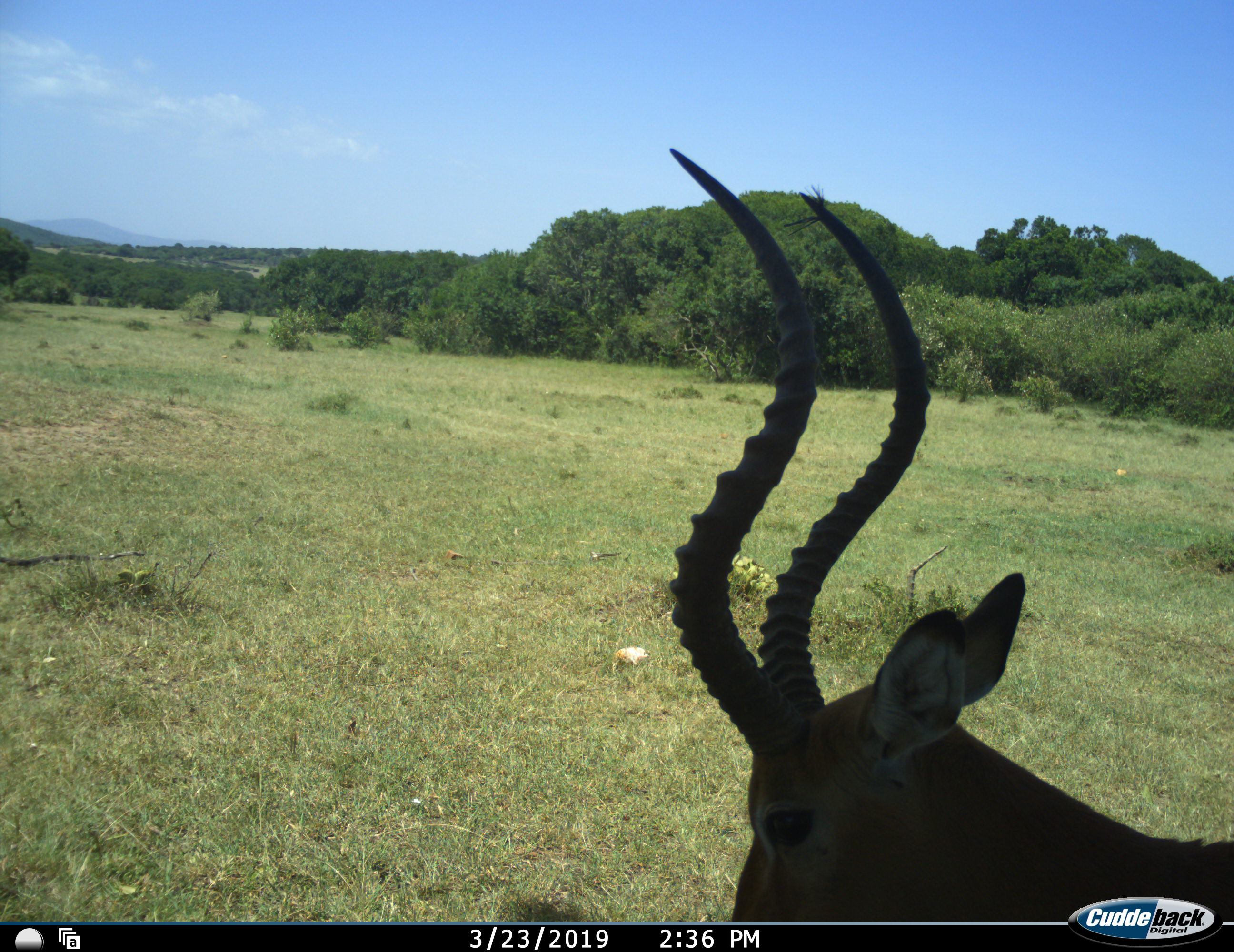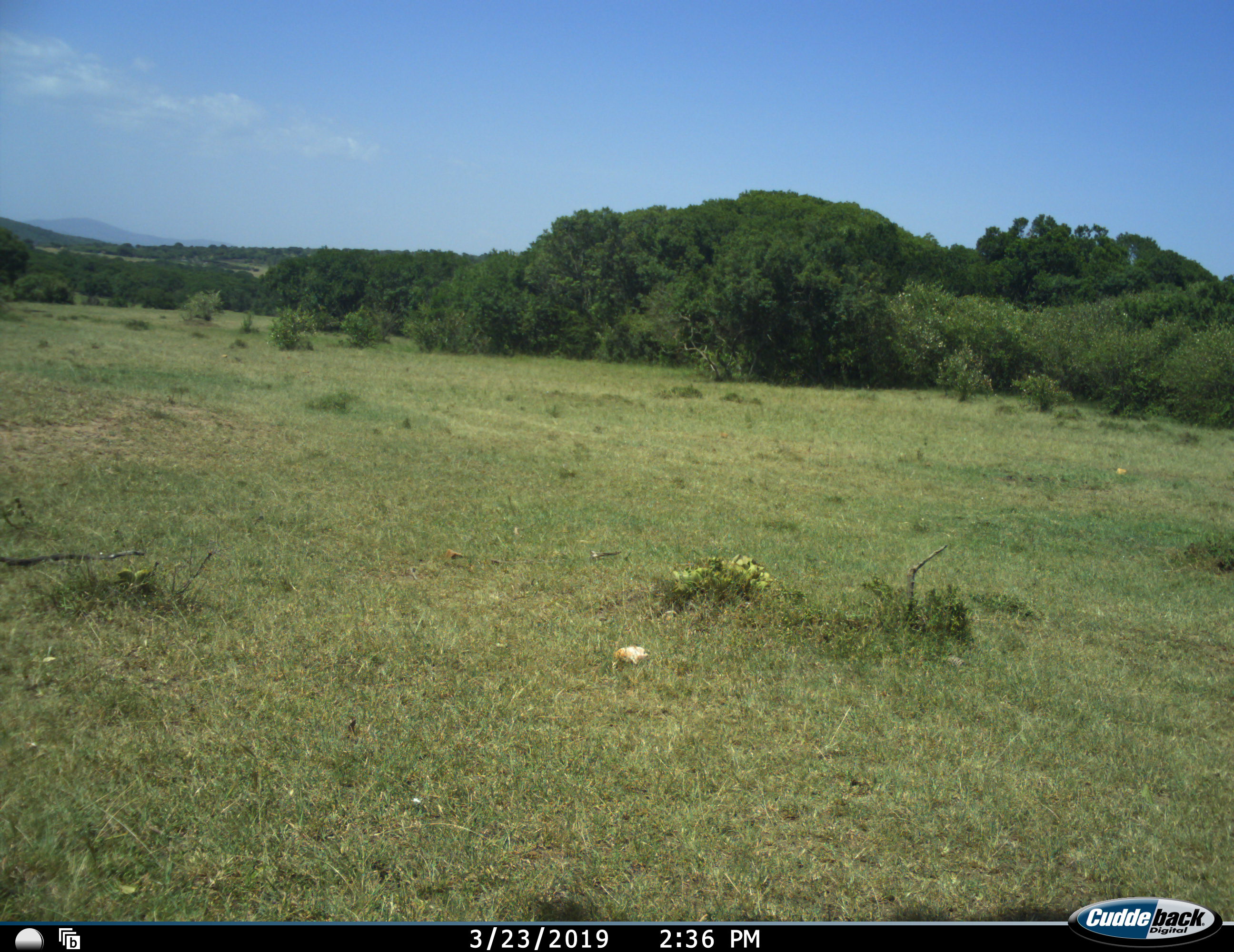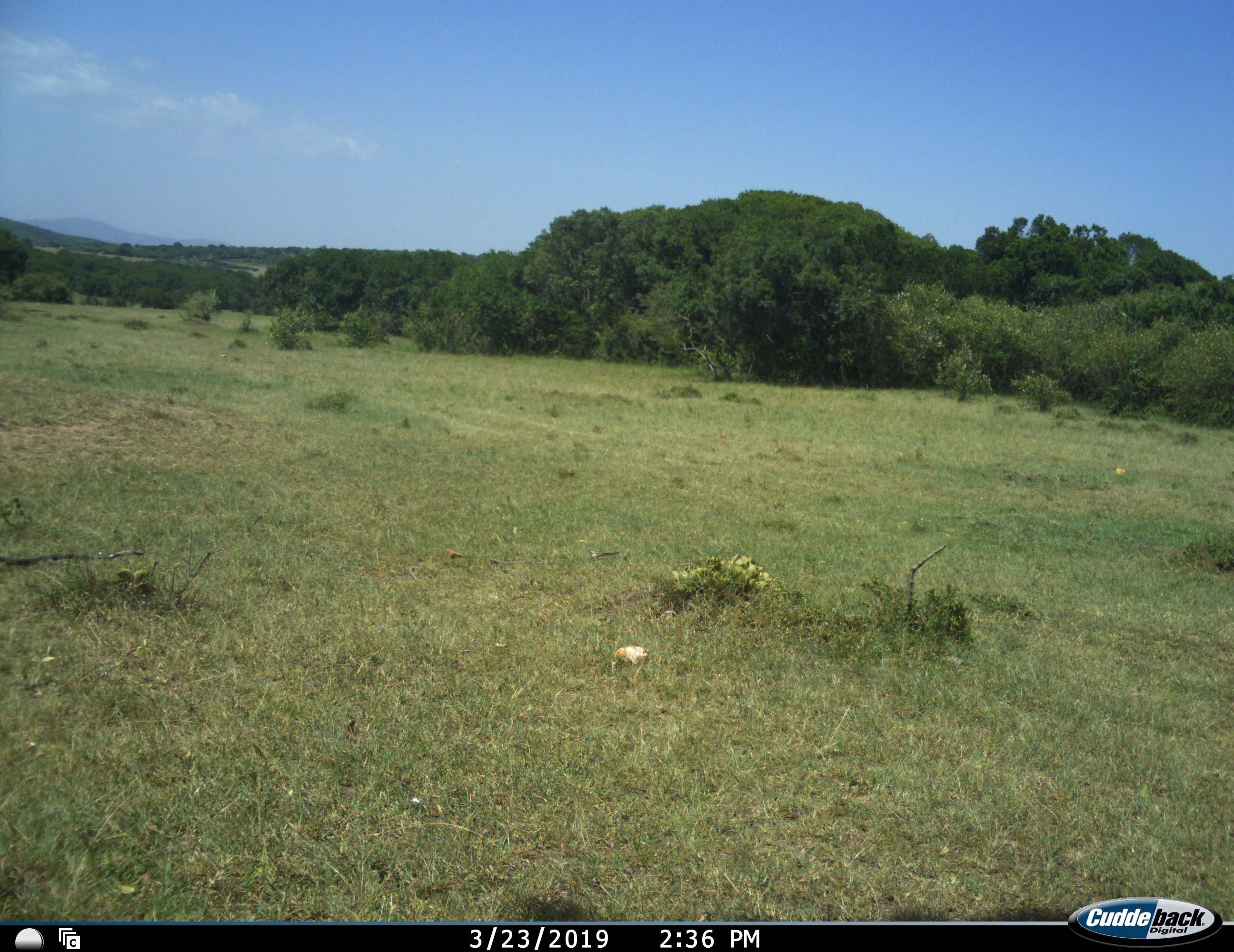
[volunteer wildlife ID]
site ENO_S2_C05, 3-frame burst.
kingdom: Animalia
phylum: Chordata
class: Mammalia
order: Artiodactyla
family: Bovidae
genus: Aepyceros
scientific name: Aepyceros melampus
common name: impala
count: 1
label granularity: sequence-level